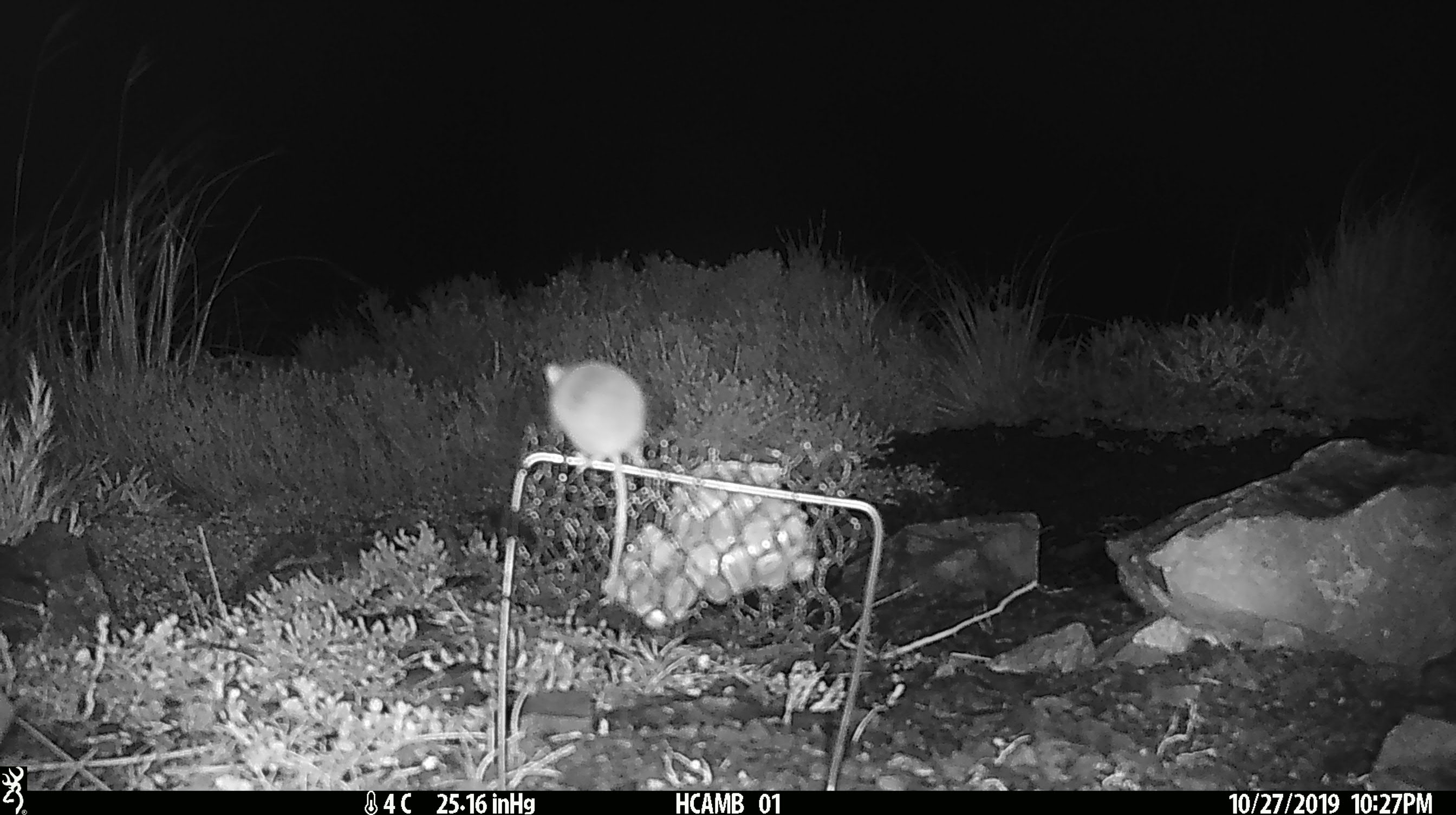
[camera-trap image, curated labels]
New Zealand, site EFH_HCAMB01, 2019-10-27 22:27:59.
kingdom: Animalia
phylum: Chordata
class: Mammalia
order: Rodentia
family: Muridae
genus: Mus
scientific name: Mus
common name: mouse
Mouse (Mus).